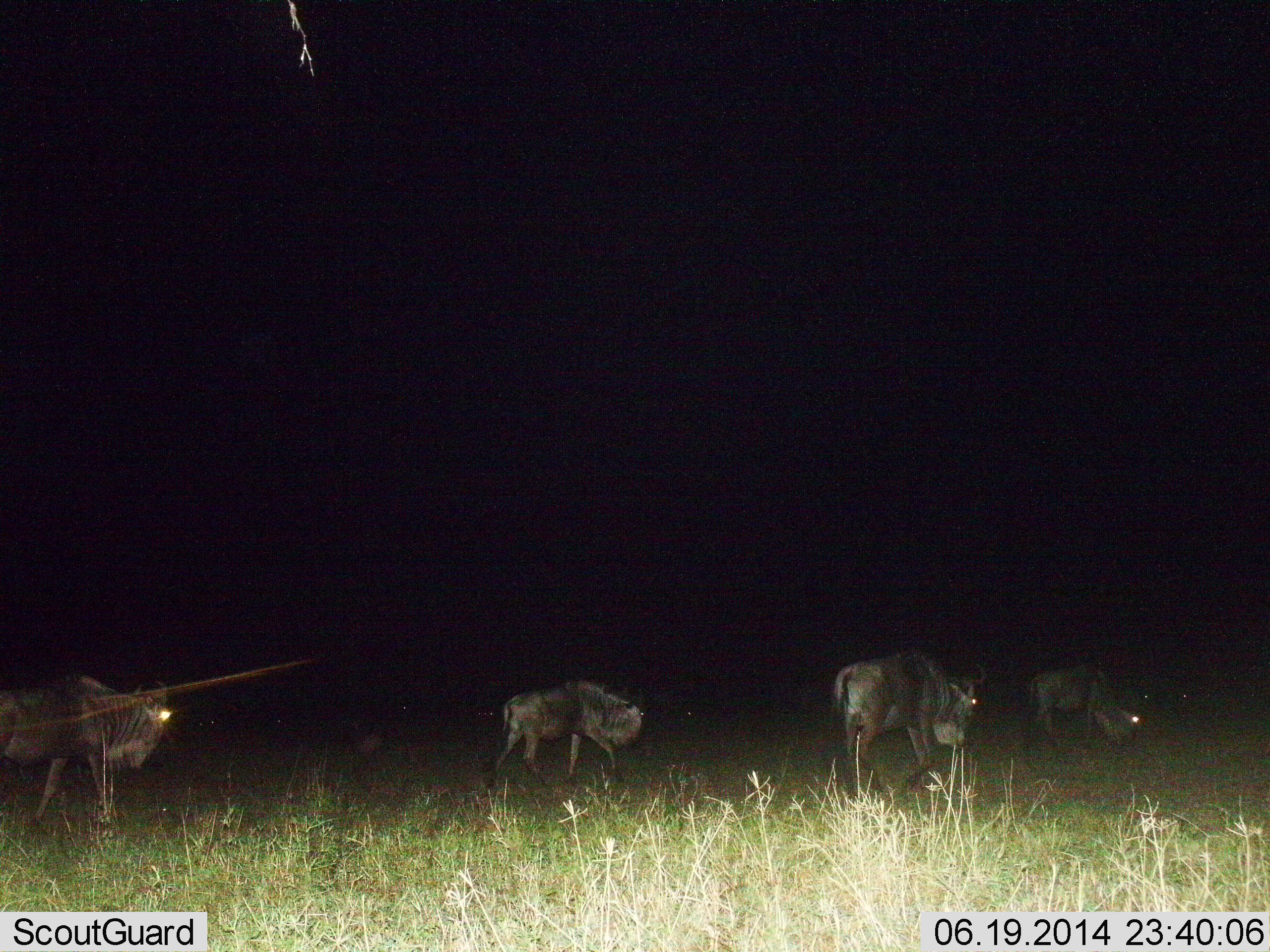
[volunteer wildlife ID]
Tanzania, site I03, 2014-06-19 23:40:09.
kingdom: Animalia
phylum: Chordata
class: Mammalia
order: Artiodactyla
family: Bovidae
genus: Connochaetes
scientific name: Connochaetes taurinus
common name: blue wildebeest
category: wildebeest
Wildebeest (blue wildebeest) (Connochaetes taurinus), count 4. Behavior (volunteer vote fractions): standing 20%, resting 0%, moving 80%, interacting 0%. Young present (vote fraction): 0%. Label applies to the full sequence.